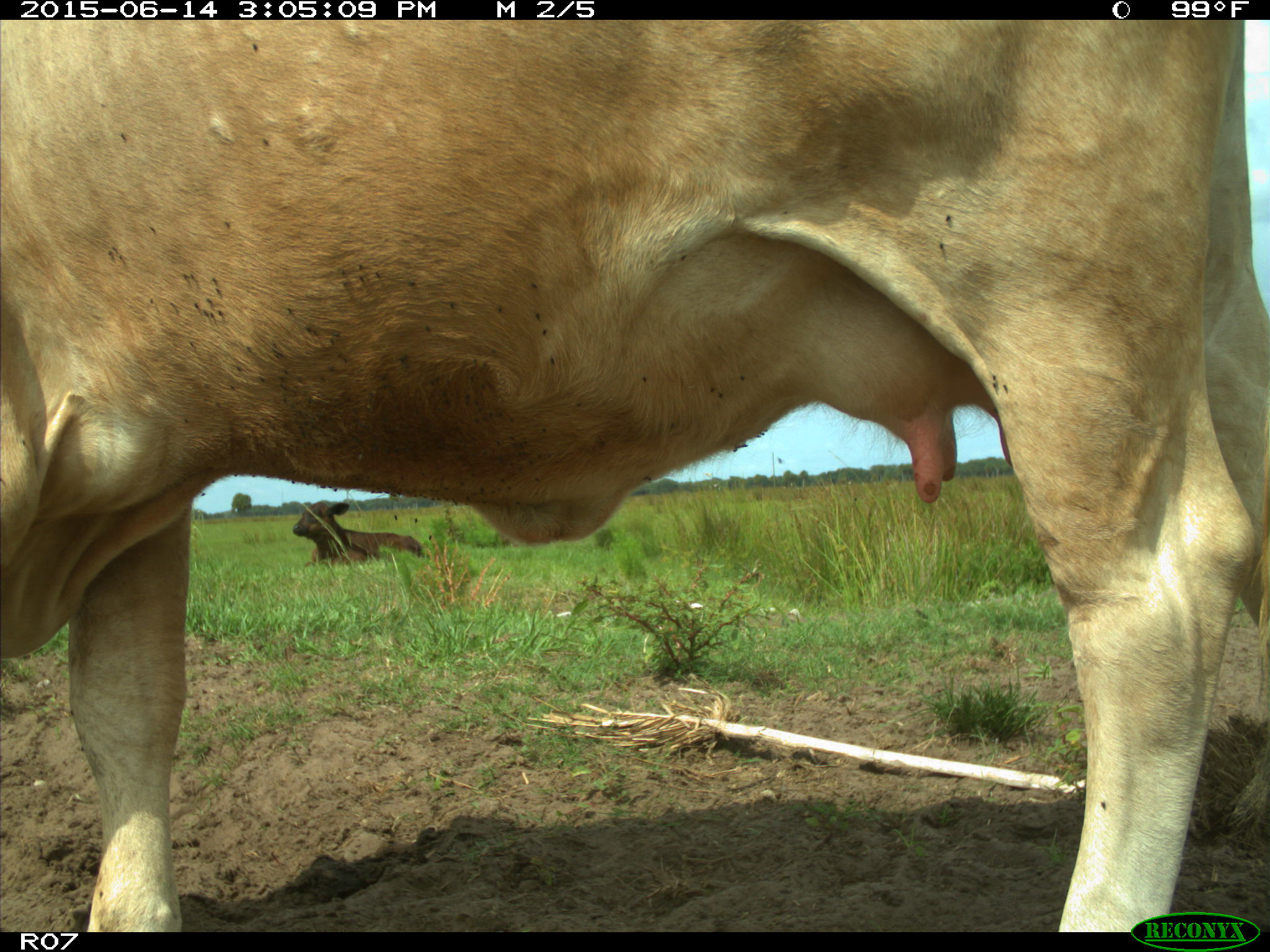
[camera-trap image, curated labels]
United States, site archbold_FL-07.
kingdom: Animalia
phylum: Chordata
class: Mammalia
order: Artiodactyla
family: Bovidae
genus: Bos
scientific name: Bos taurus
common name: domestic cow